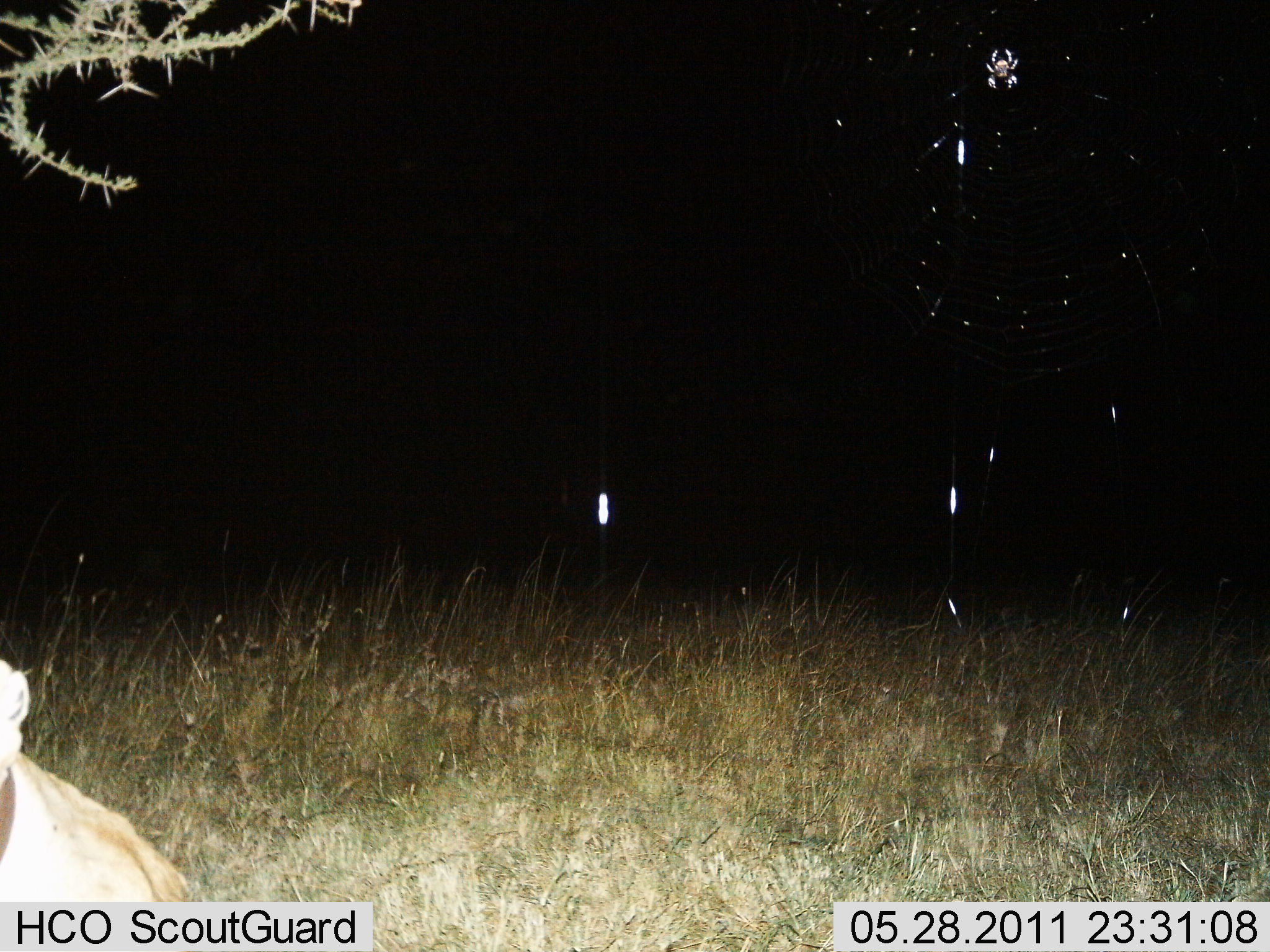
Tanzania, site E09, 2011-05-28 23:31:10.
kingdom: Animalia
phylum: Chordata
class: Mammalia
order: Carnivora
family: Felidae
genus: Panthera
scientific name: Panthera leo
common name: lion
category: lionfemale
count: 1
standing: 38%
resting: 62%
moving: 0%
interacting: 0%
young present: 0%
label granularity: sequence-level